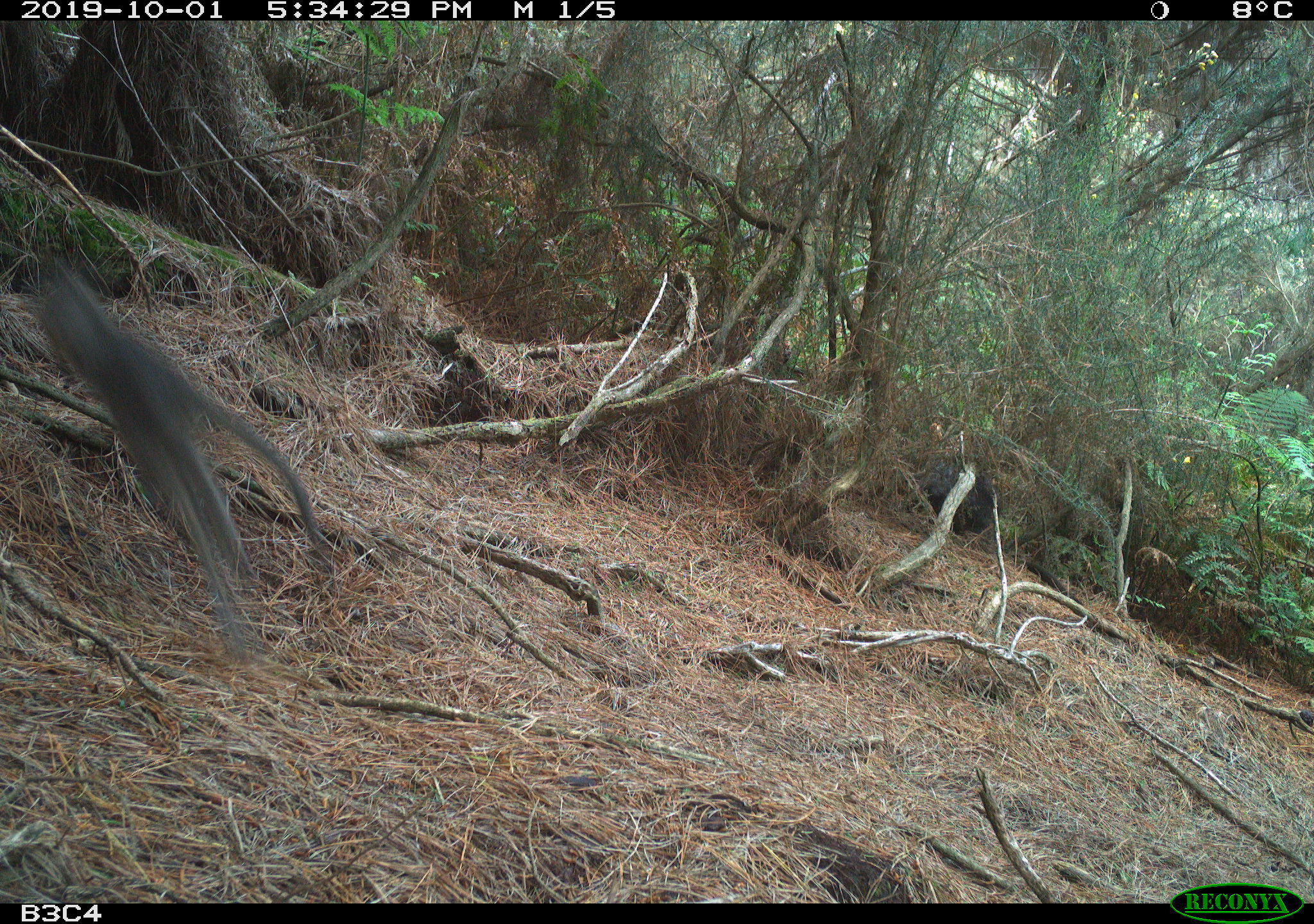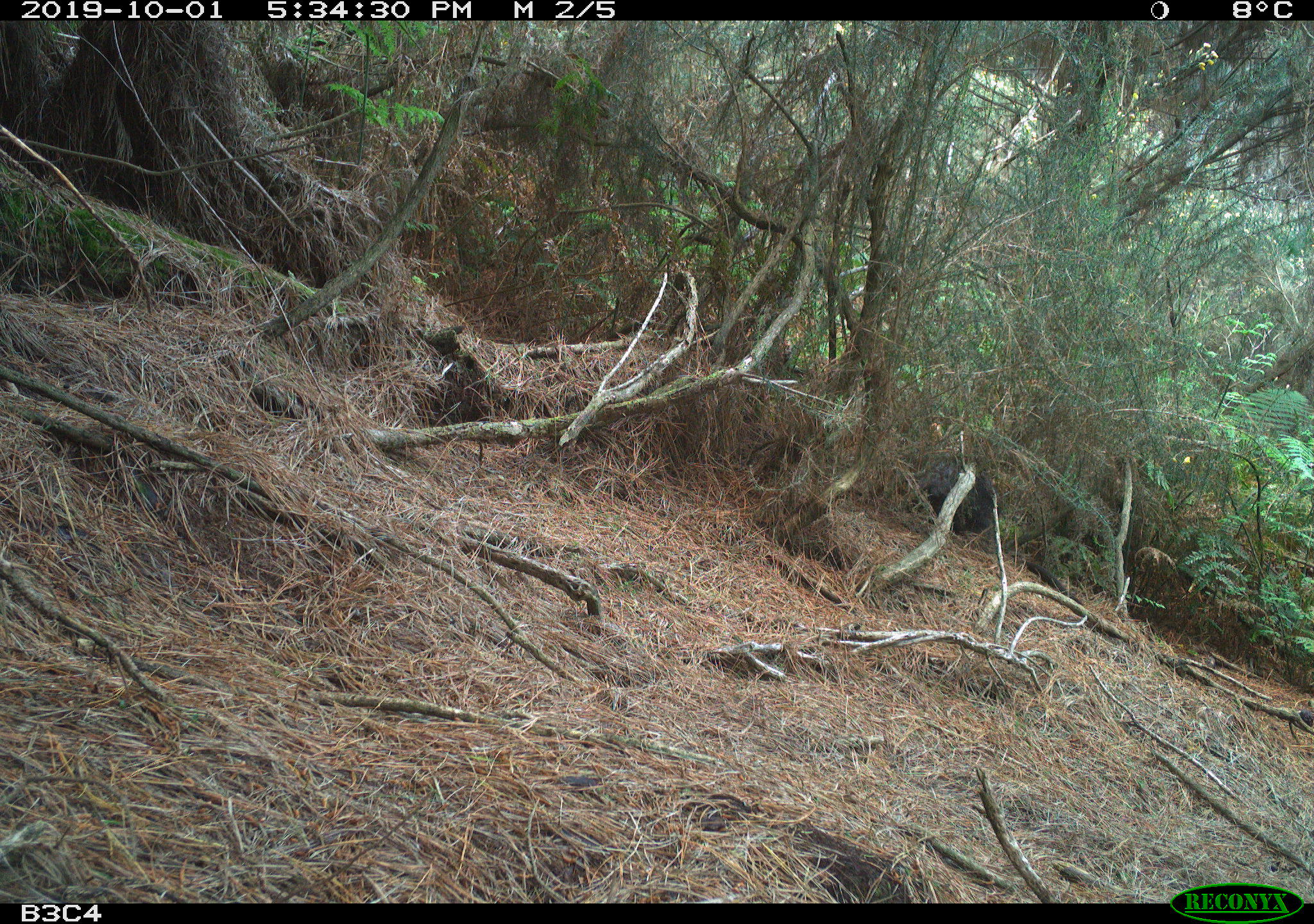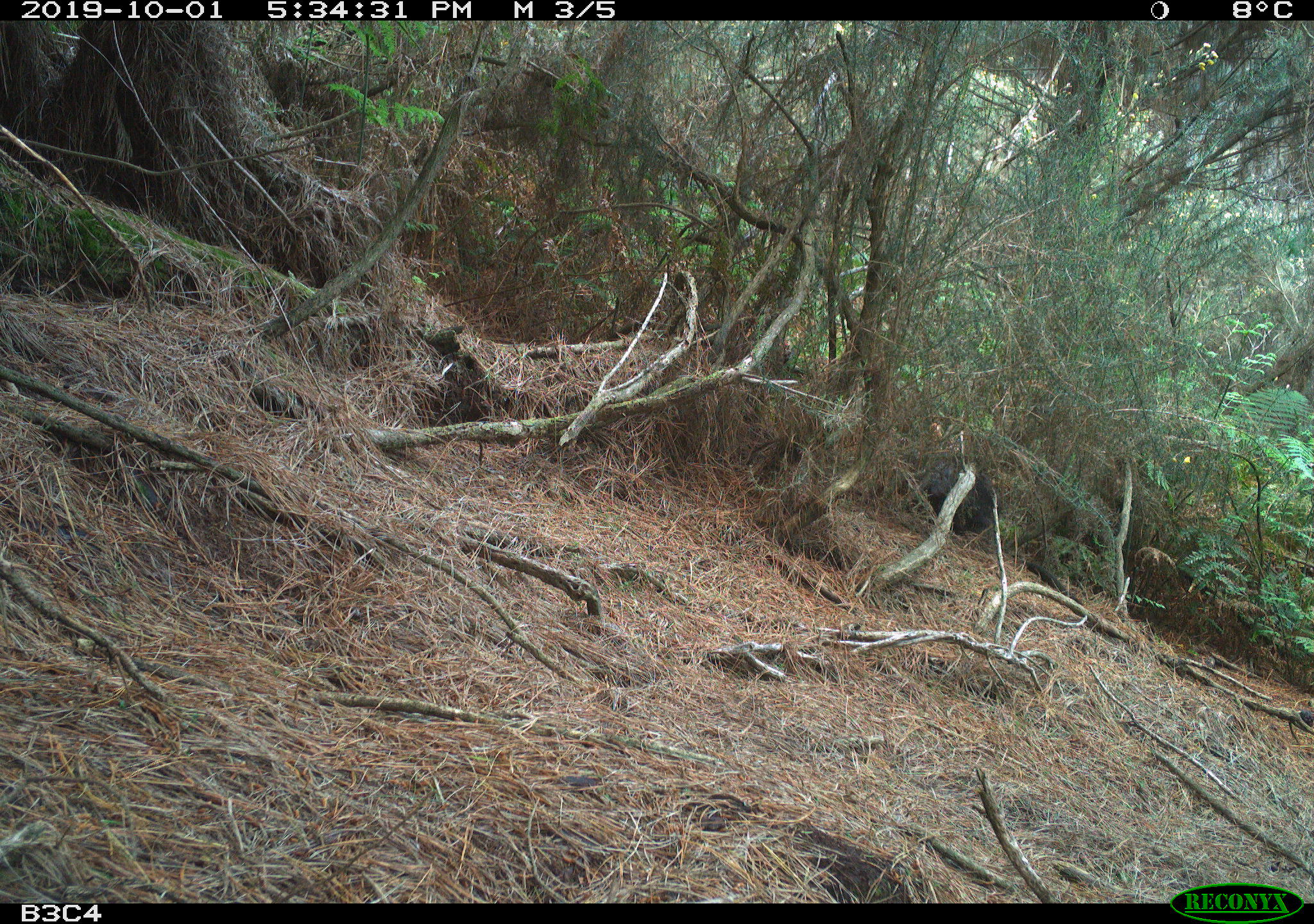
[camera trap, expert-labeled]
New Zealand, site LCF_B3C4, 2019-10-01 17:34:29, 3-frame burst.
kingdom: Animalia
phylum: Chordata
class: Mammalia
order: Diprotodontia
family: Macropodidae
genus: Notamacropus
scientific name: Notamacropus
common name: wallaby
Wallaby (Notamacropus).